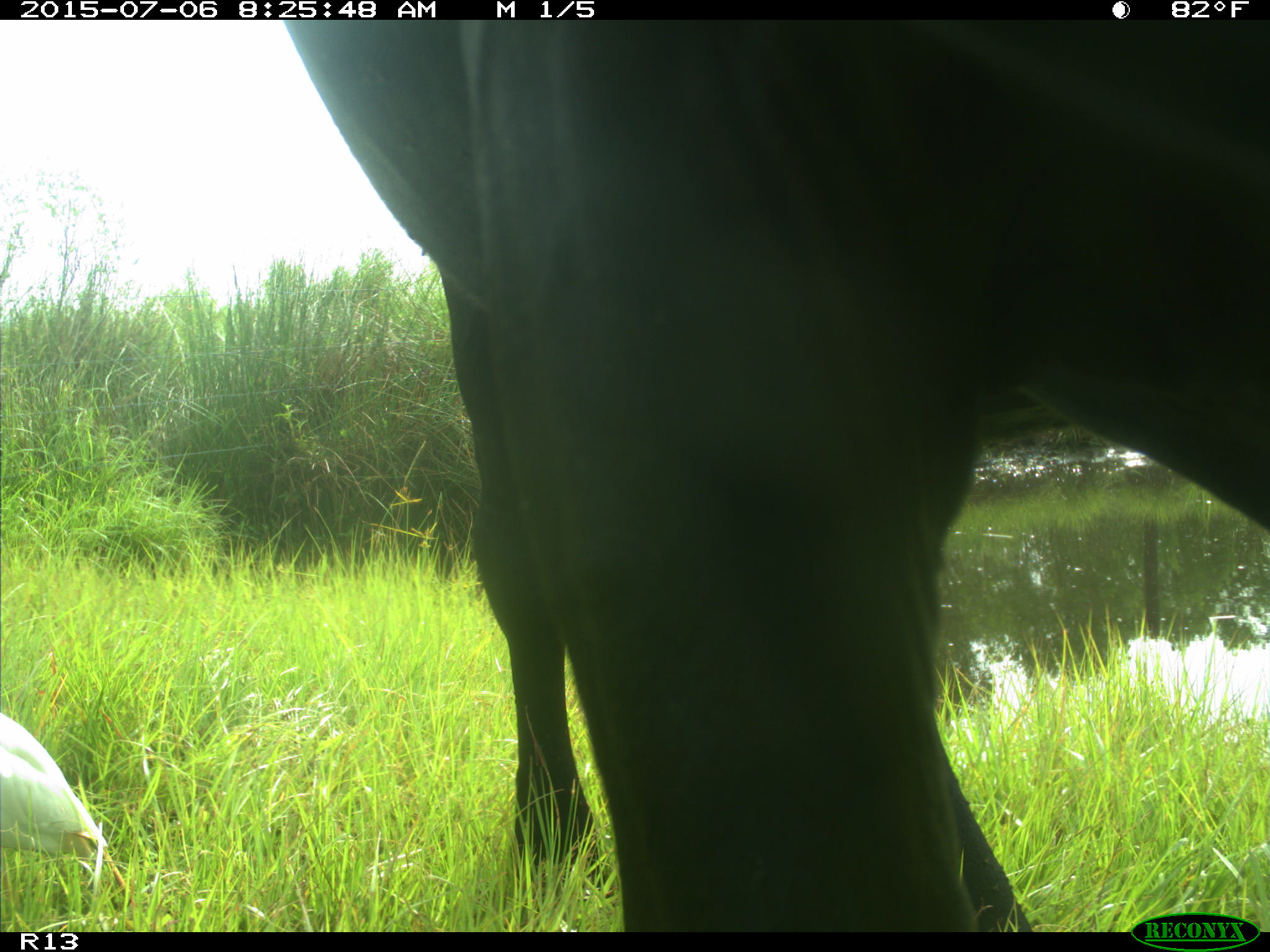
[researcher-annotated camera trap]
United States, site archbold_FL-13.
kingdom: Animalia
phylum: Chordata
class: Mammalia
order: Artiodactyla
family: Bovidae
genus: Bos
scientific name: Bos taurus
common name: domestic cow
Bos taurus (domestic cow).